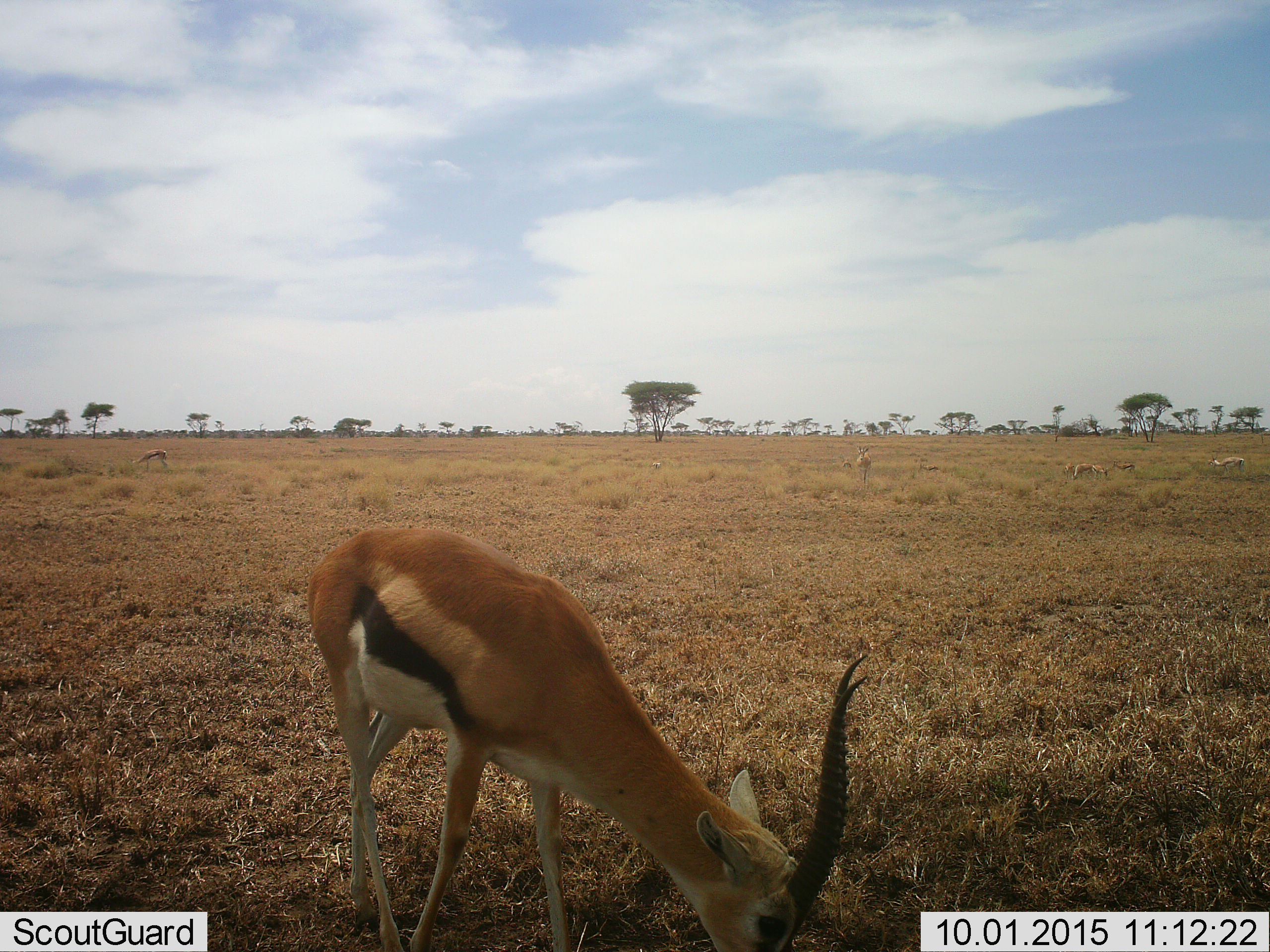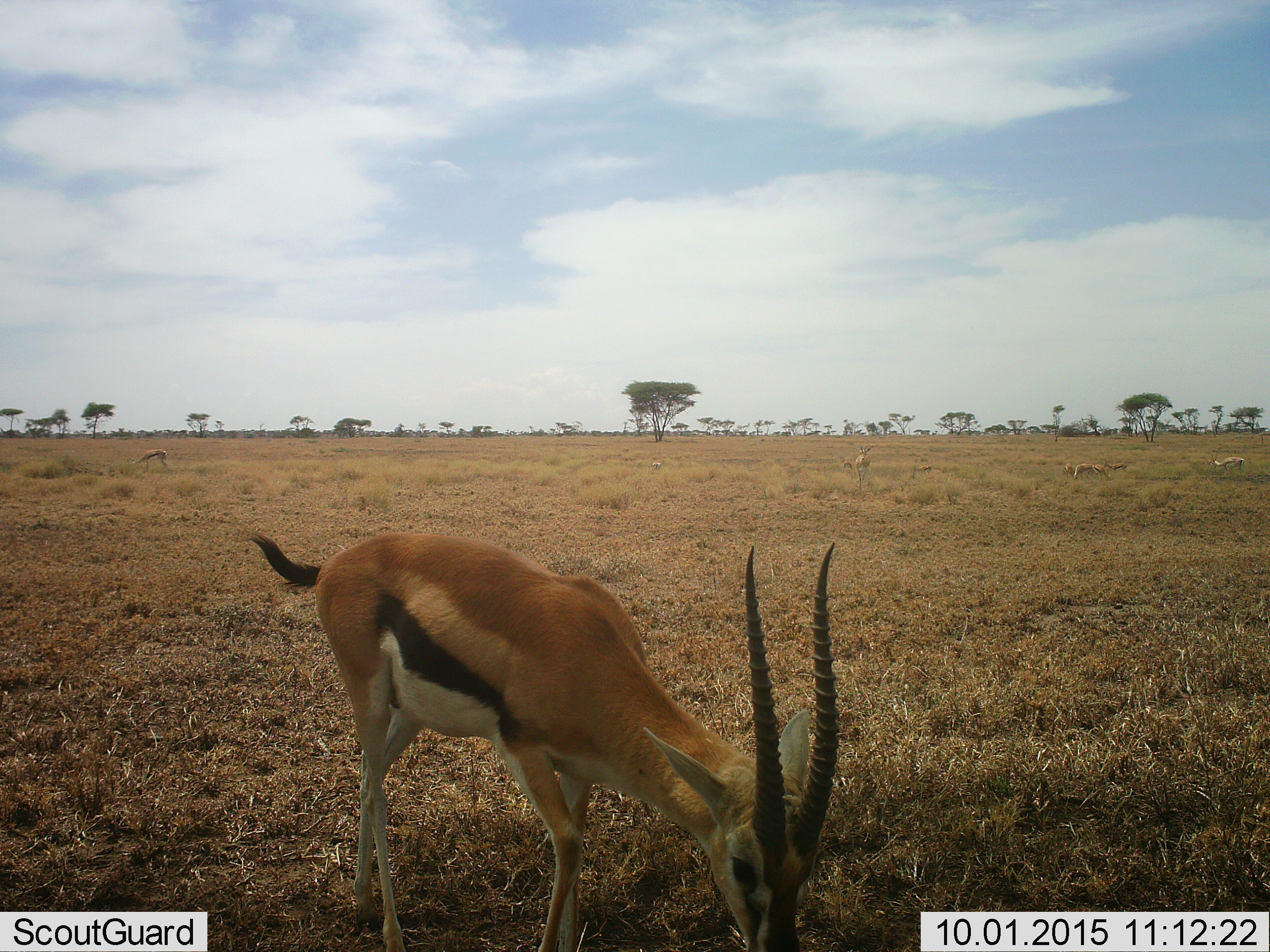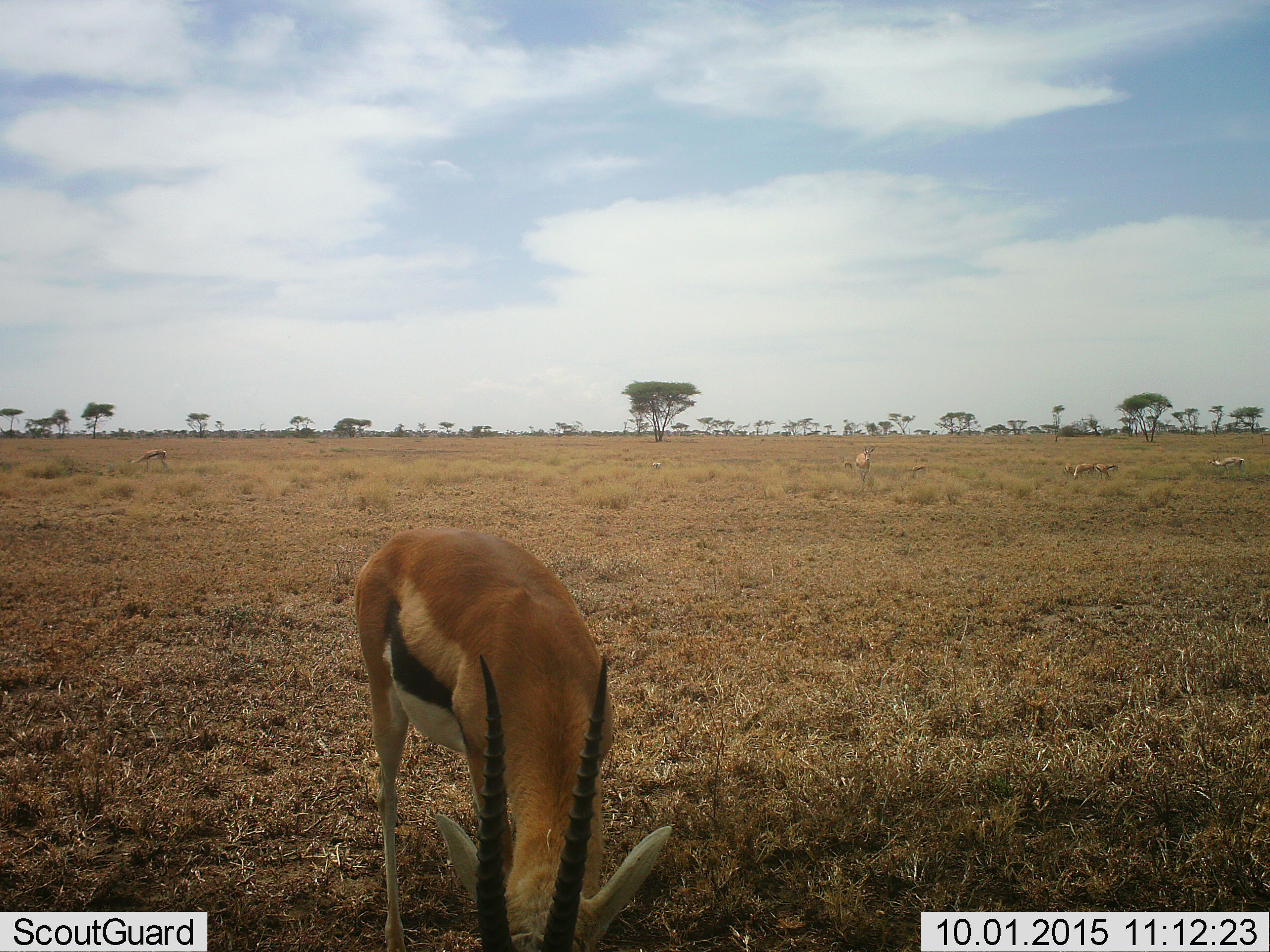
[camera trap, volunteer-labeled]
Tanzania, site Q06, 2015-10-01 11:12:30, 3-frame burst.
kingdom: Animalia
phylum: Chordata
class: Mammalia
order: Artiodactyla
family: Bovidae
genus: Eudorcas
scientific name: Eudorcas thomsonii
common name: thomson's gazelle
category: gazellethomsons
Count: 9.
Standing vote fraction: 67%.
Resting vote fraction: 0%.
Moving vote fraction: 33%.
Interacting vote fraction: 0%.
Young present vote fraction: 0%.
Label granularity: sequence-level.